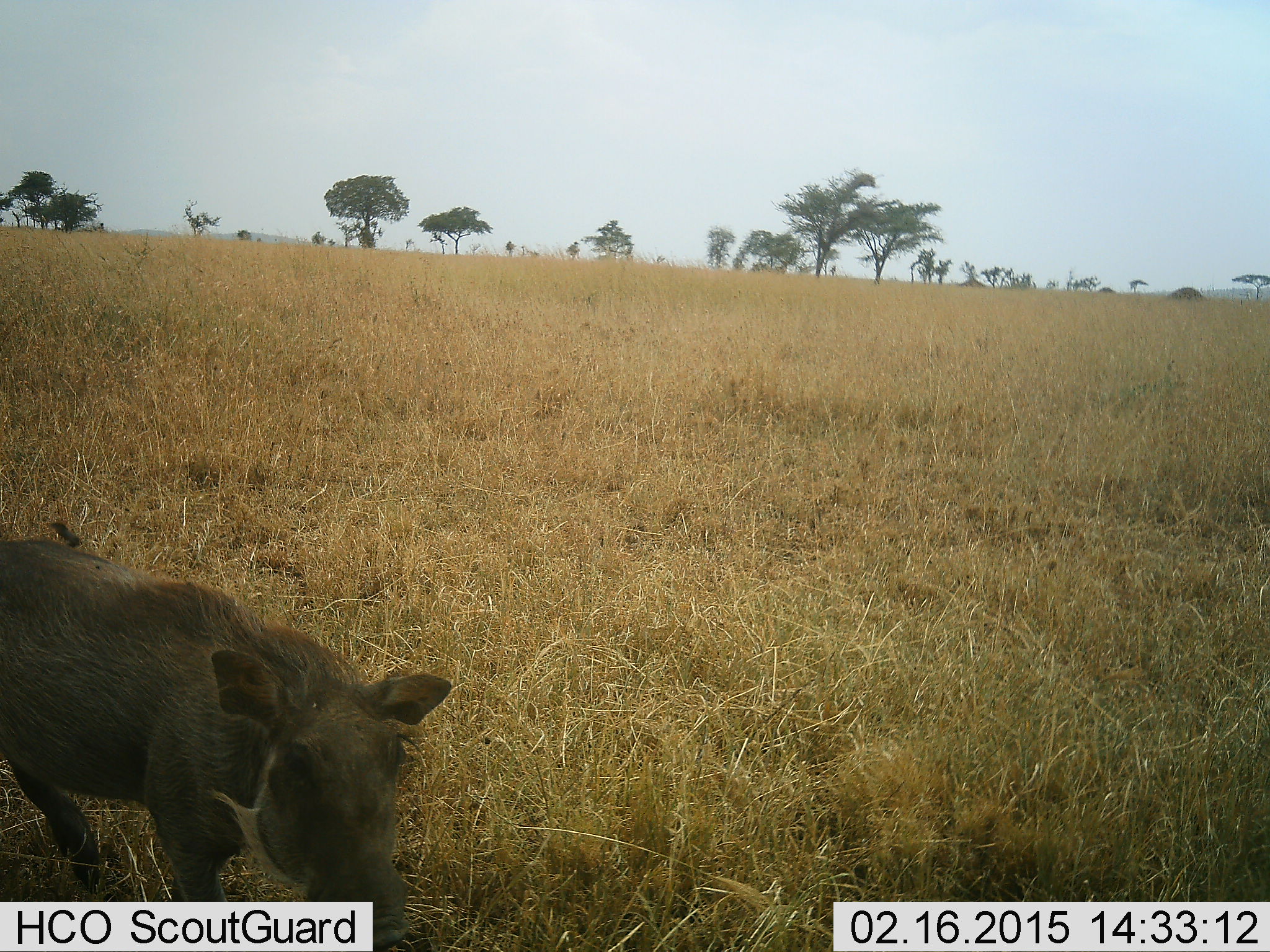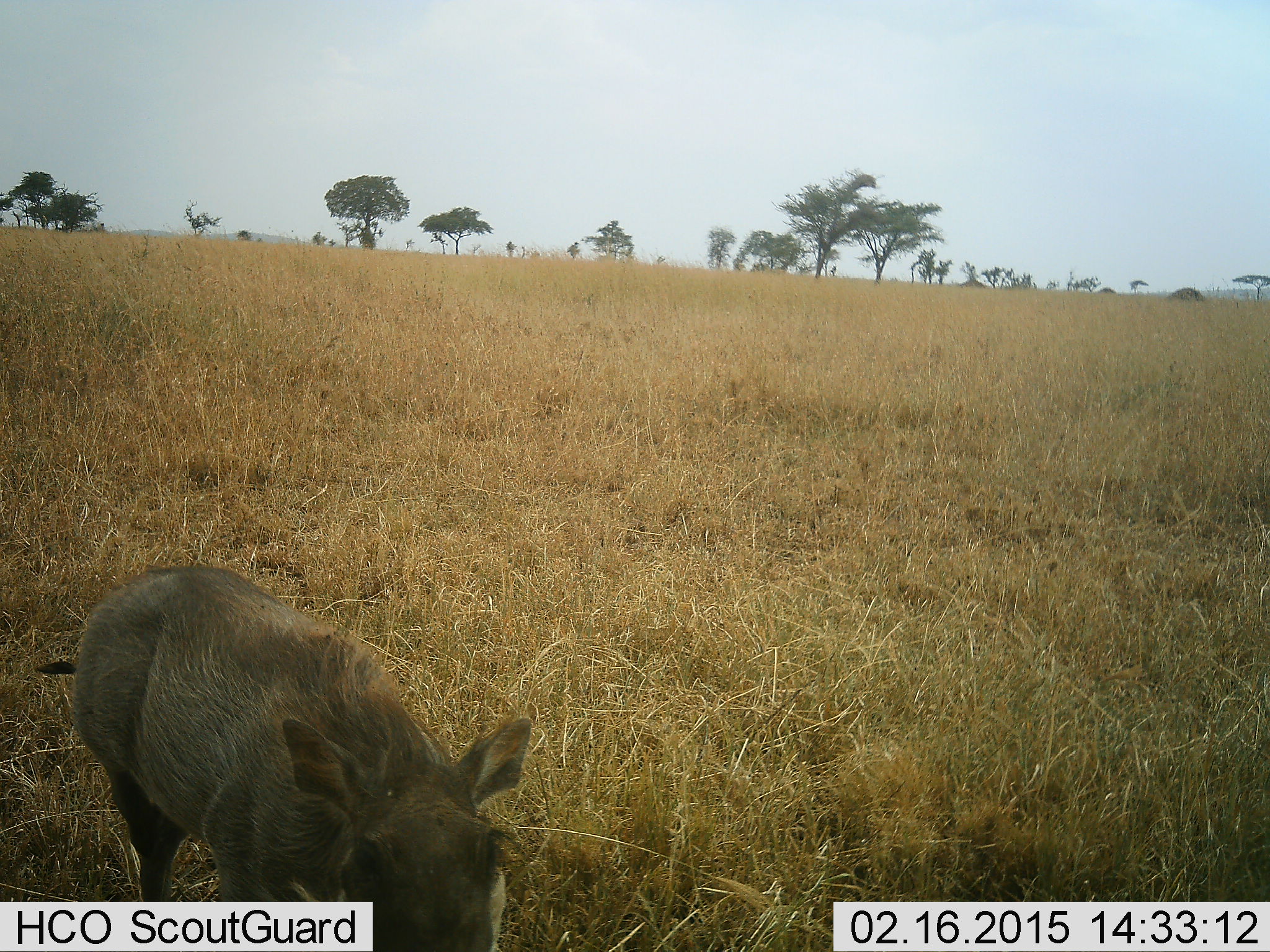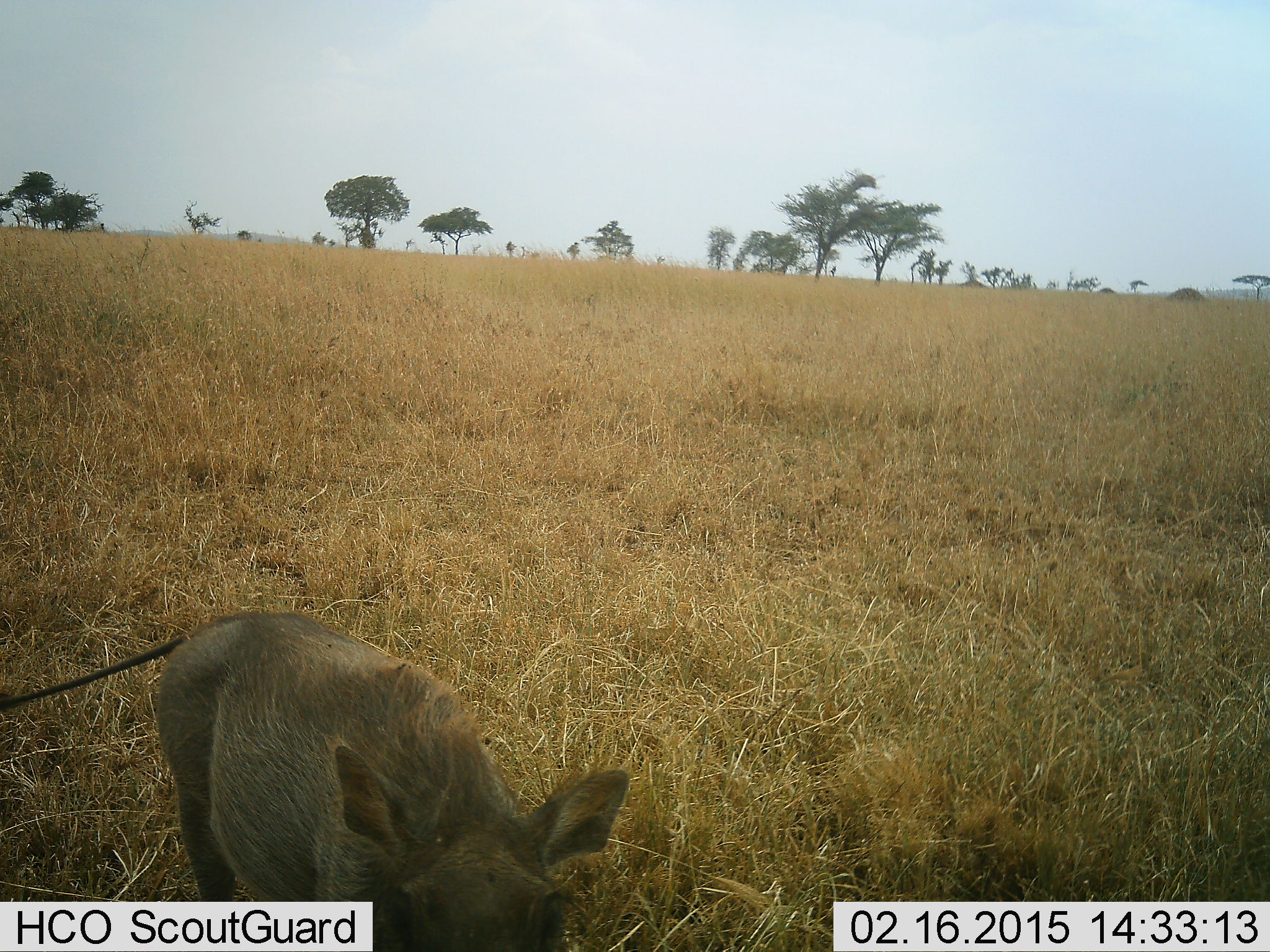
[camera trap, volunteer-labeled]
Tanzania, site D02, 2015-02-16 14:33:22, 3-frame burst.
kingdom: Animalia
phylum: Chordata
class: Mammalia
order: Artiodactyla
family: Suidae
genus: Phacochoerus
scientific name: Phacochoerus africanus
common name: warthog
Warthog (Phacochoerus africanus), count 1. Behavior (volunteer vote fractions): standing 10%, resting 0%, moving 90%, interacting 0%. Young present (vote fraction): 0%. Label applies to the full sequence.